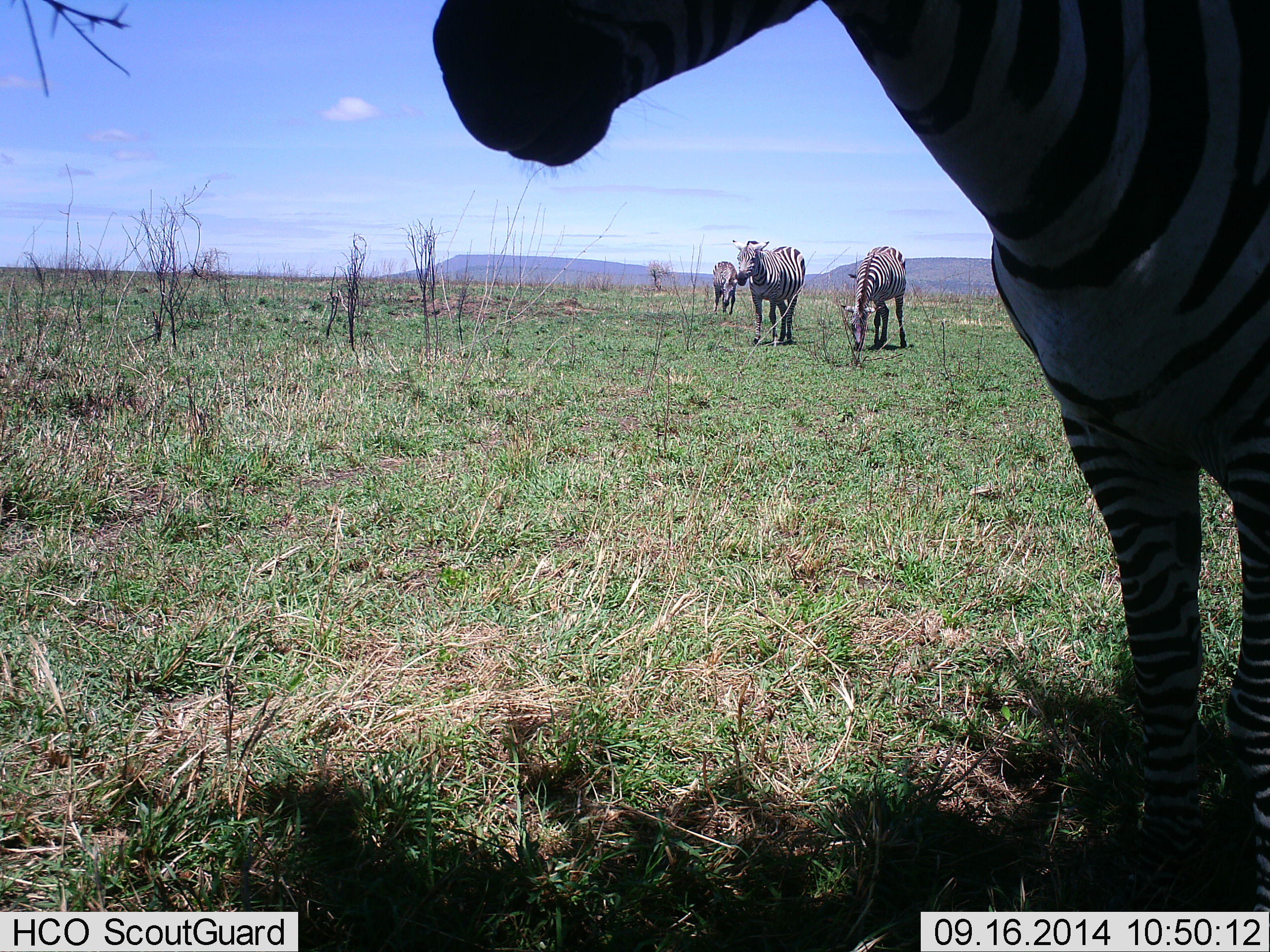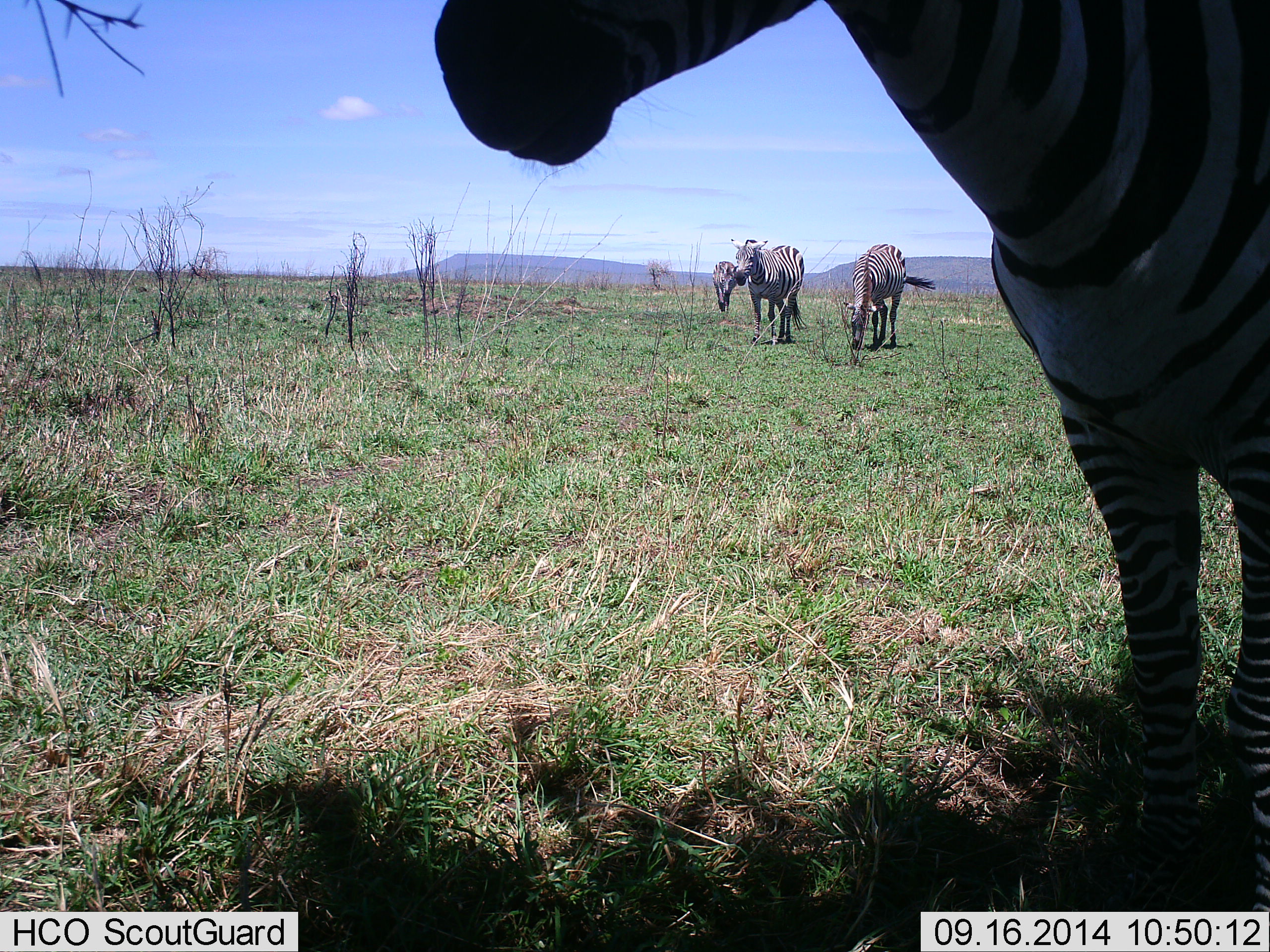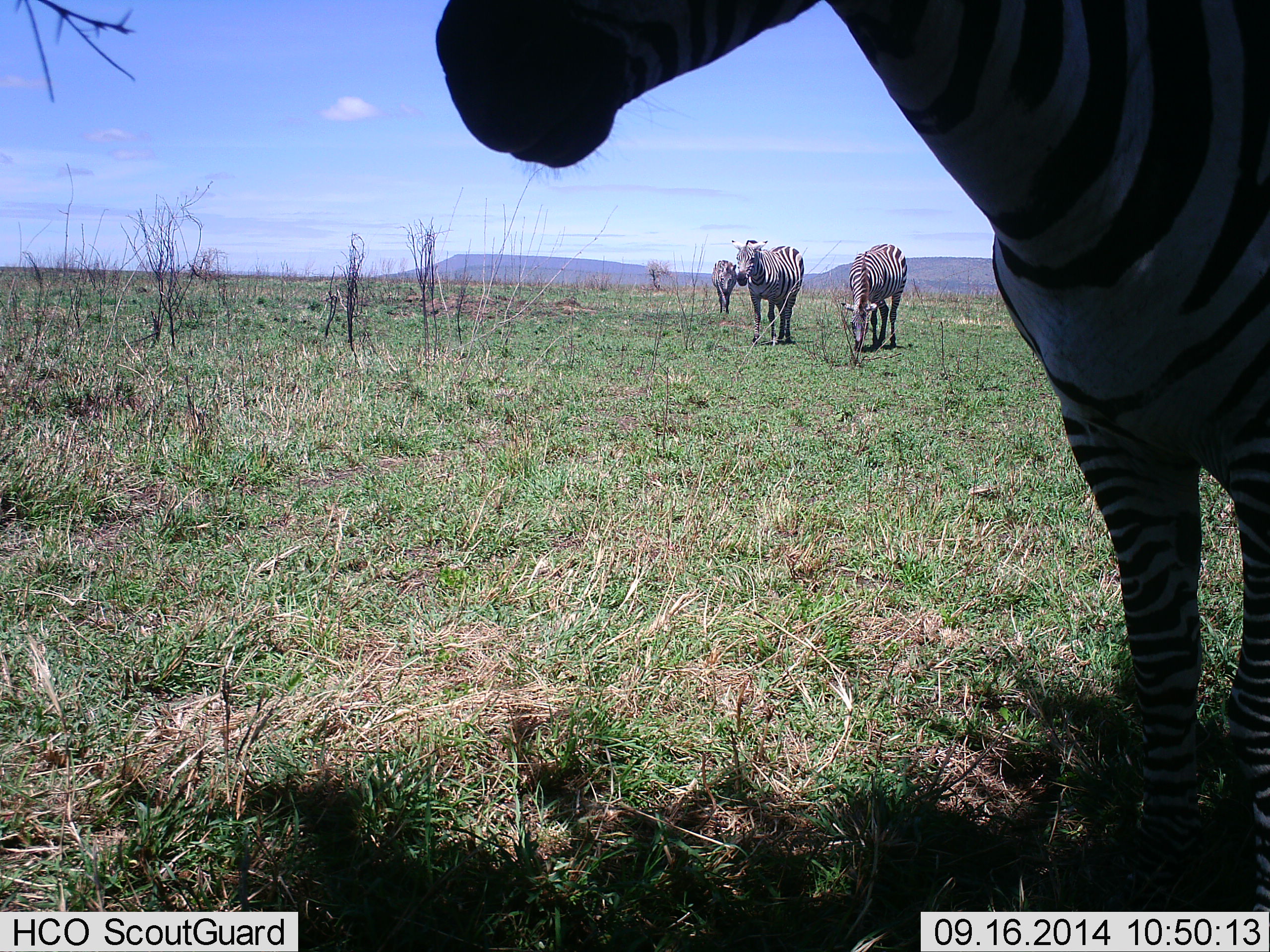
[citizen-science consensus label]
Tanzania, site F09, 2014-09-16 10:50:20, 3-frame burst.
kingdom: Animalia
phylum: Chordata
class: Mammalia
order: Perissodactyla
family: Equidae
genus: Equus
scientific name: Equus quagga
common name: plains zebra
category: zebra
Zebra (plains zebra) (Equus quagga), count 4. Behavior (volunteer vote fractions): standing 70%, resting 10%, moving 30%, interacting 0%. Young present (vote fraction): 10%. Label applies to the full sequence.